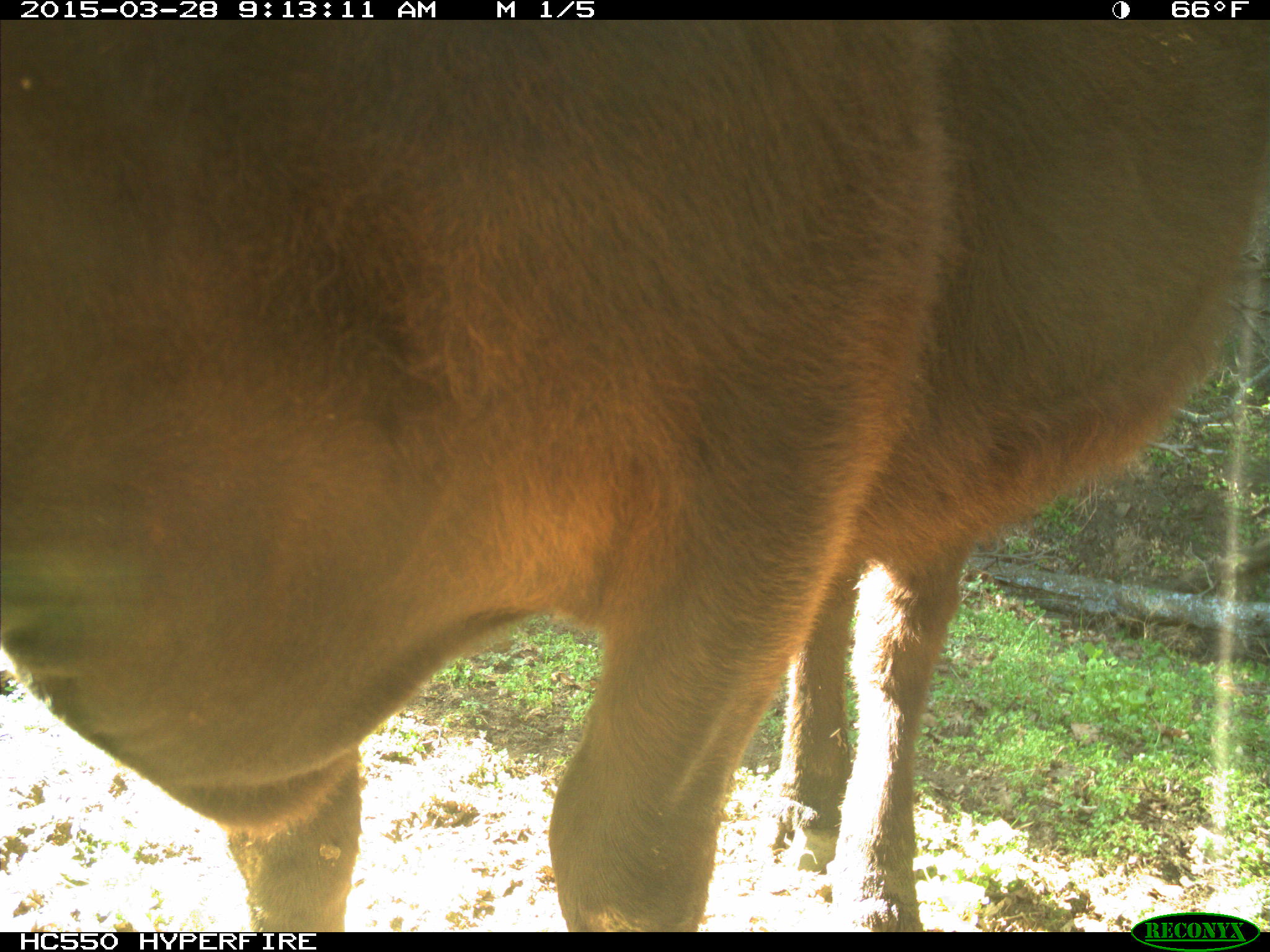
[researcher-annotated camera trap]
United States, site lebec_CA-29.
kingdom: Animalia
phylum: Chordata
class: Mammalia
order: Artiodactyla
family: Bovidae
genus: Bos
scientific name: Bos taurus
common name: domestic cow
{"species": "Bos taurus (domestic cow)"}